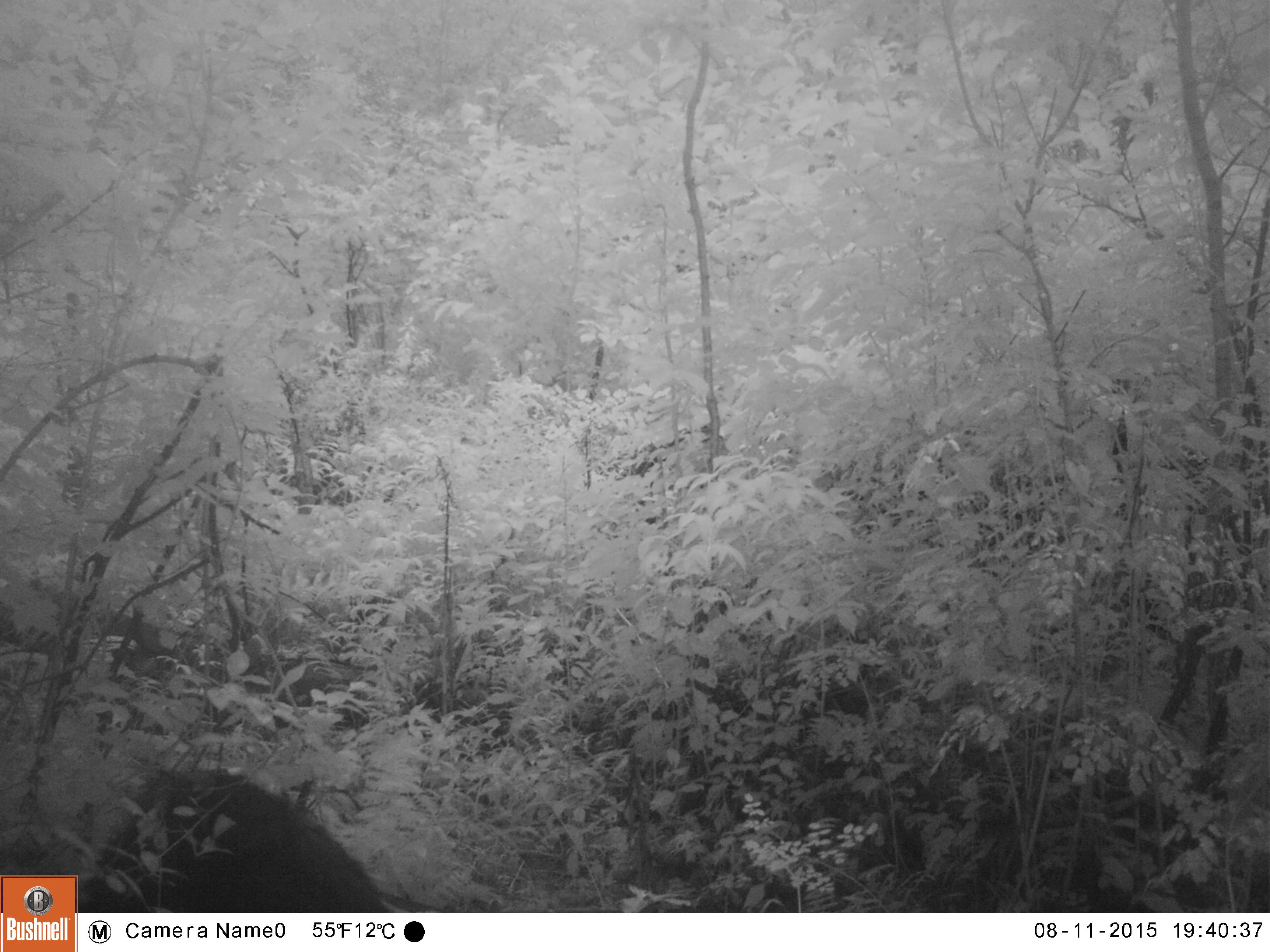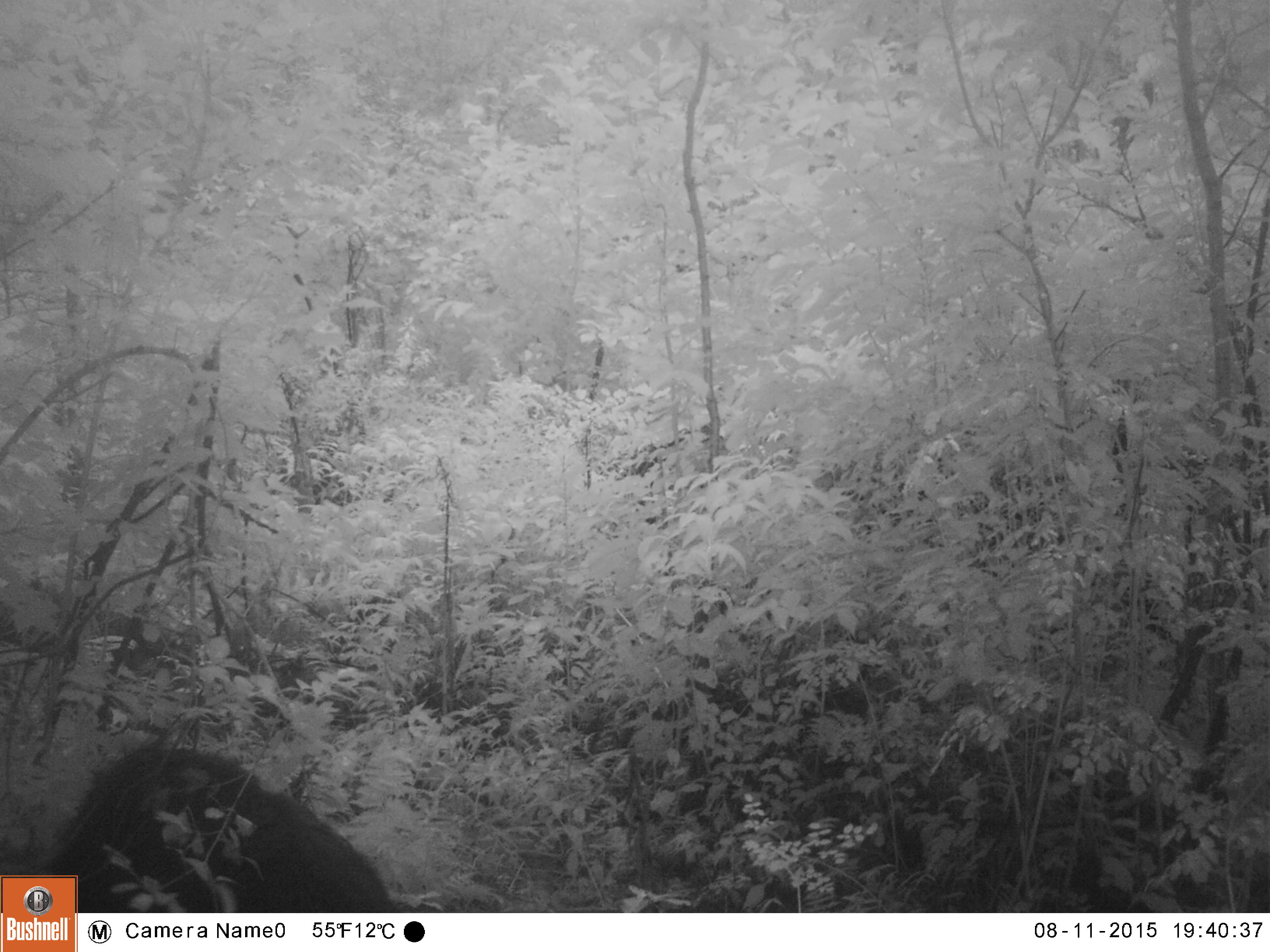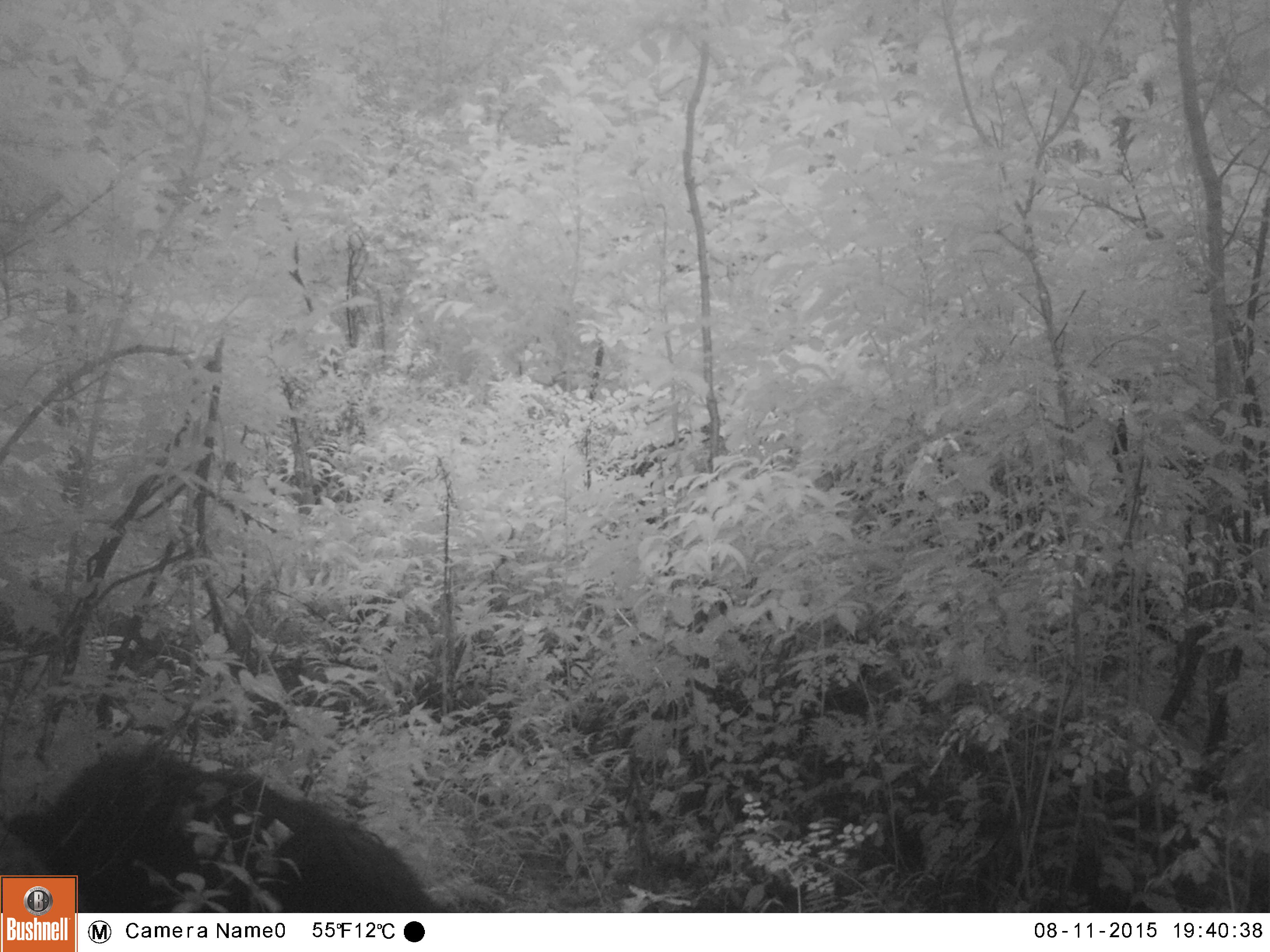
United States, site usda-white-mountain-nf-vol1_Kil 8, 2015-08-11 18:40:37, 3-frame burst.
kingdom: Animalia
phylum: Chordata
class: Mammalia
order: Carnivora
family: Ursidae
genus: Ursus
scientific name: Ursus americanus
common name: black bear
Black bear (Ursus americanus).